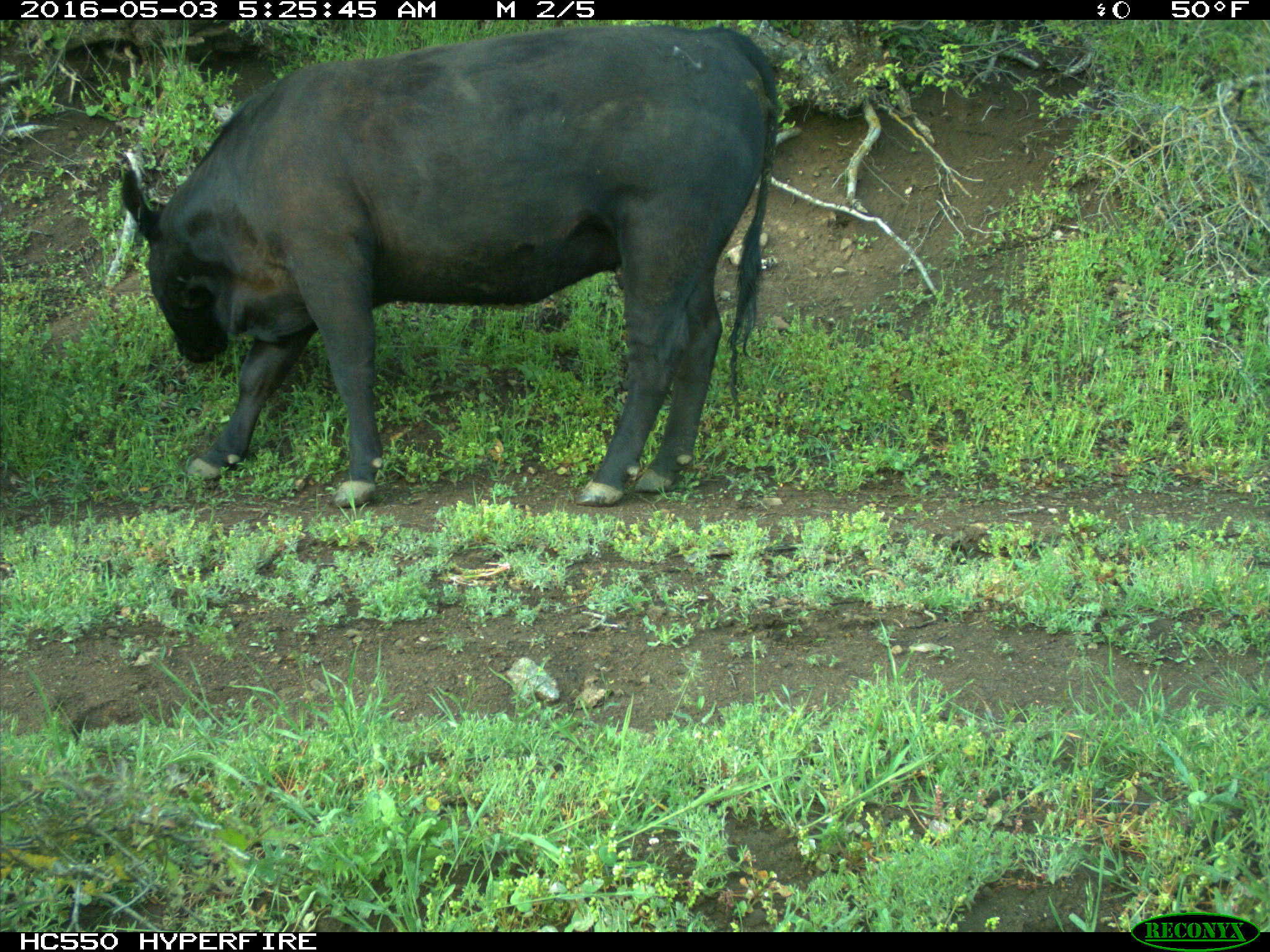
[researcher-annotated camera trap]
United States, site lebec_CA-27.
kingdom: Animalia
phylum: Chordata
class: Mammalia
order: Artiodactyla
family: Bovidae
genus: Bos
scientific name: Bos taurus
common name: domestic cow